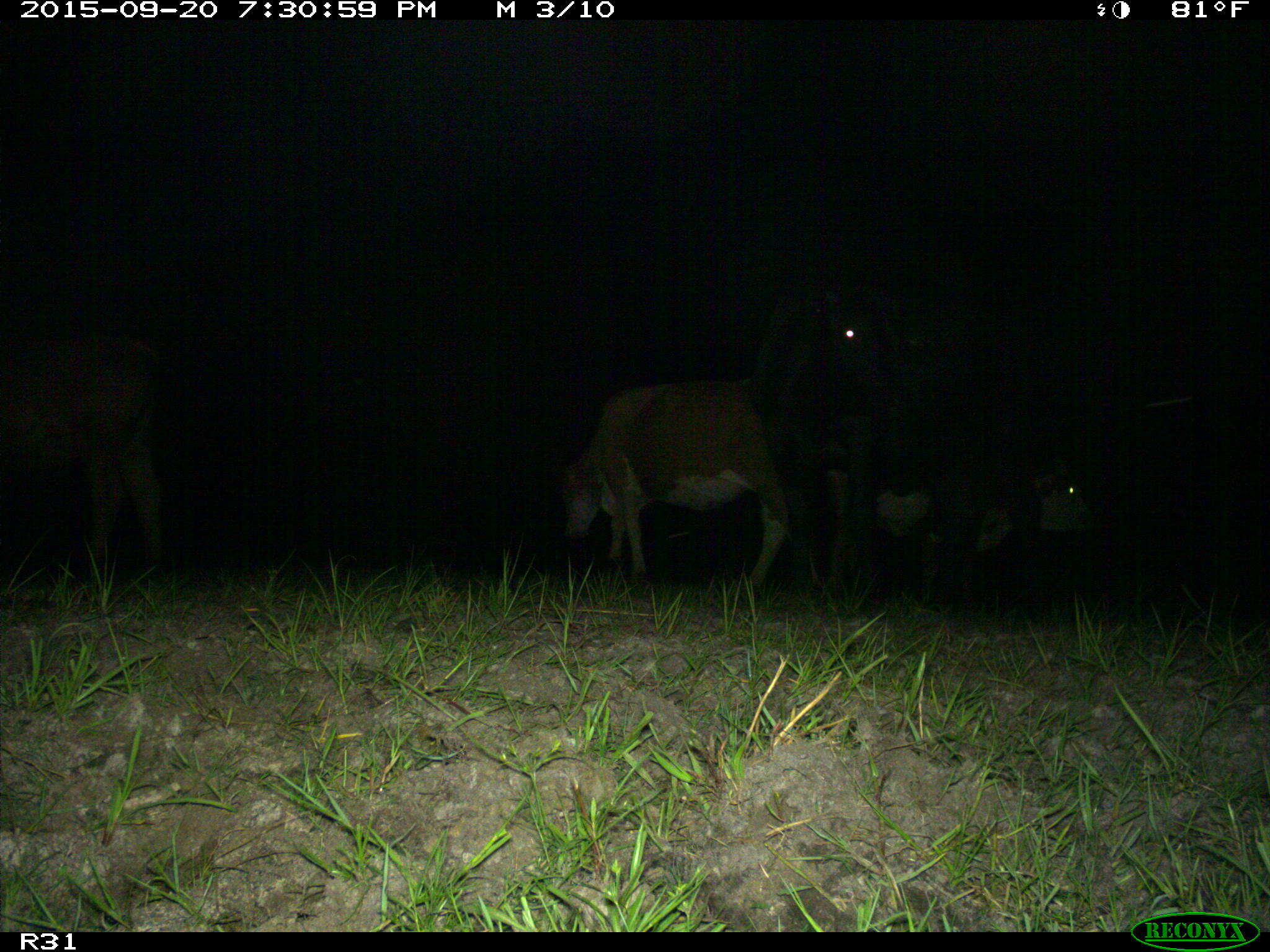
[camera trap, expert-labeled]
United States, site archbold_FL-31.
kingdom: Animalia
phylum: Chordata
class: Mammalia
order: Artiodactyla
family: Bovidae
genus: Bos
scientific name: Bos taurus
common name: domestic cow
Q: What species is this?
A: Bos taurus (domestic cow).